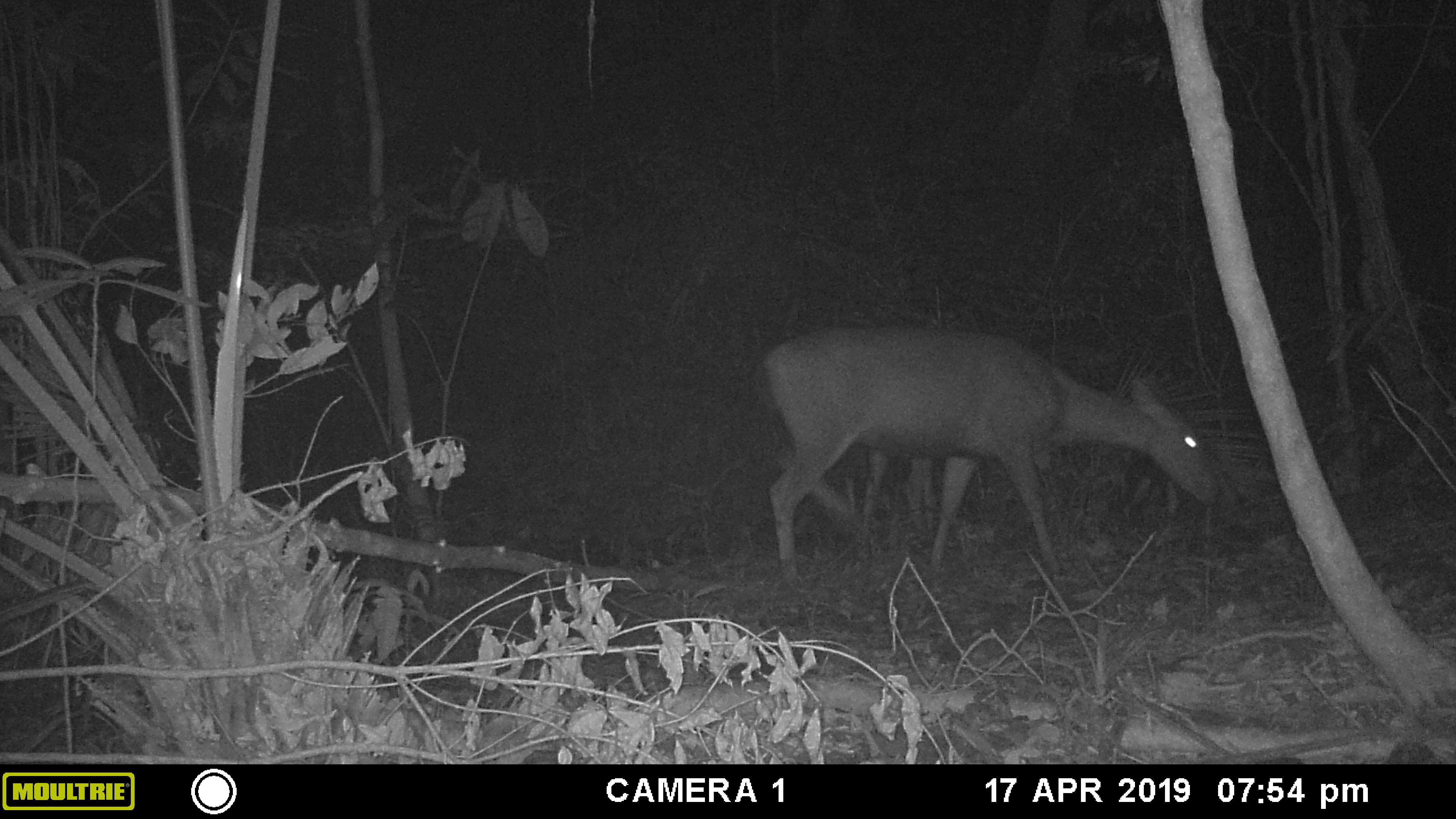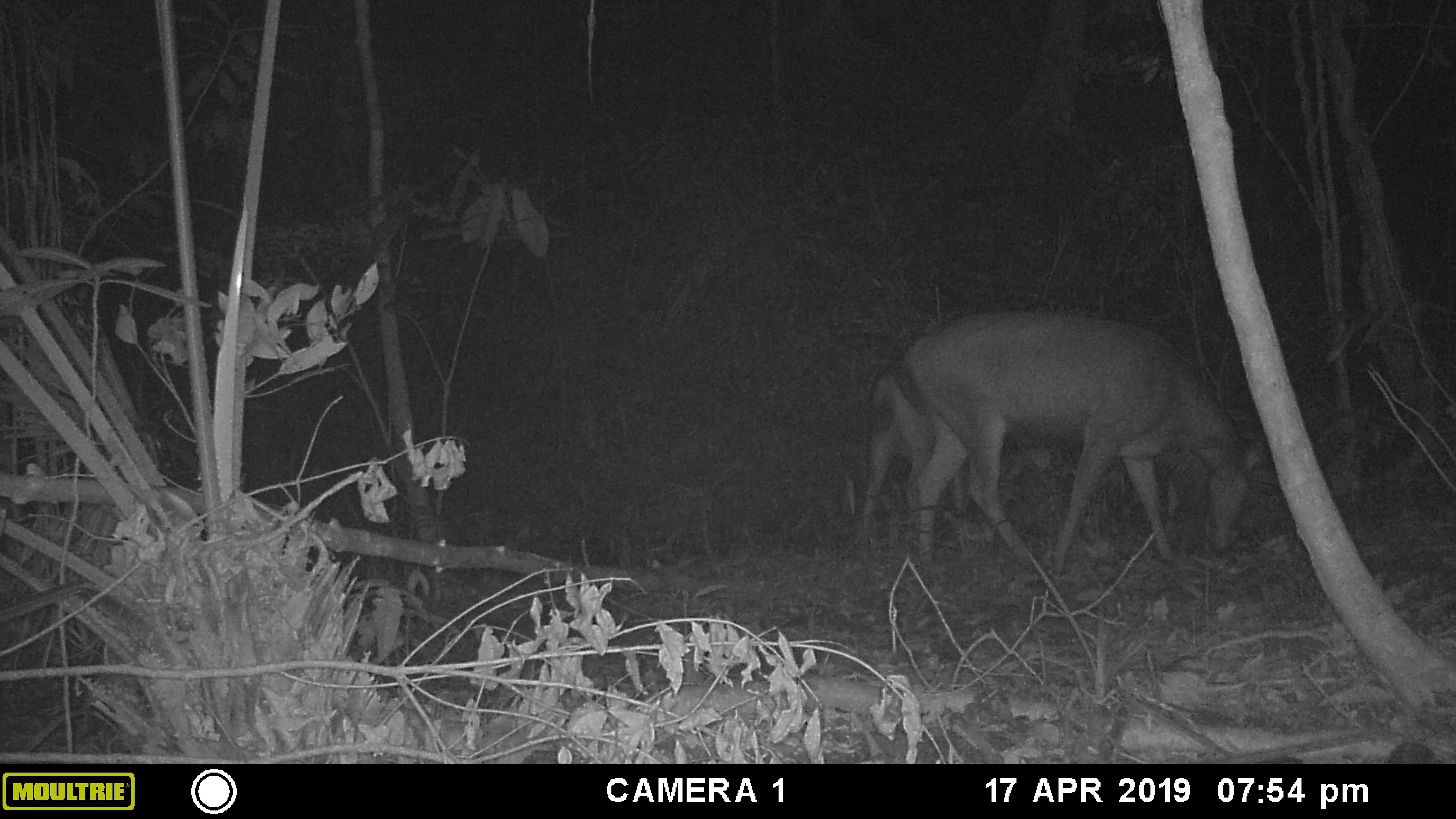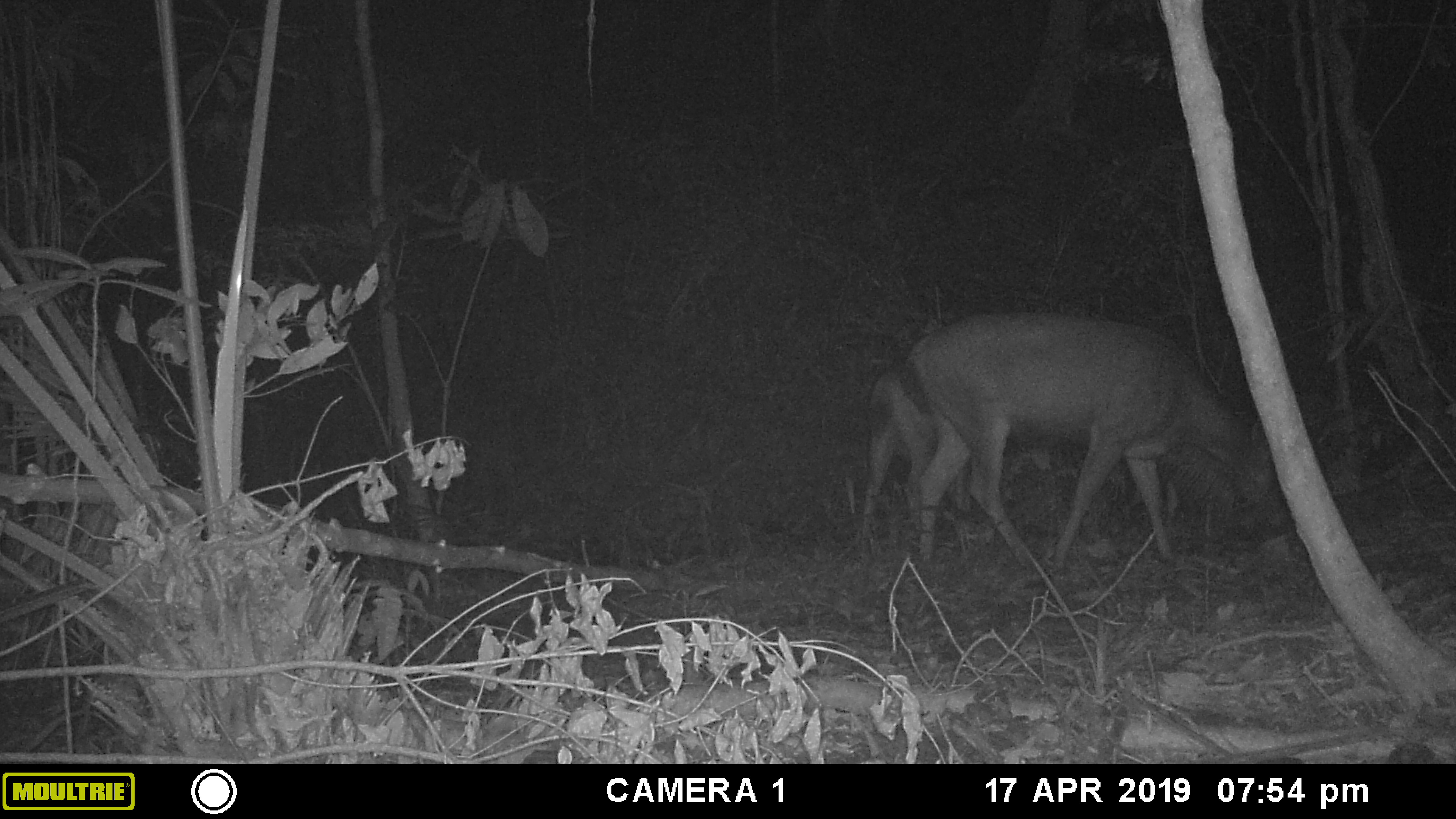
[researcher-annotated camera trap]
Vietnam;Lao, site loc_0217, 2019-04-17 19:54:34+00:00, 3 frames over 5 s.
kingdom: Animalia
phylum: Chordata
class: Mammalia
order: Artiodactyla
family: Cervidae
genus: Rusa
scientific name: Rusa unicolor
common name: sambar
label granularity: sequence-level